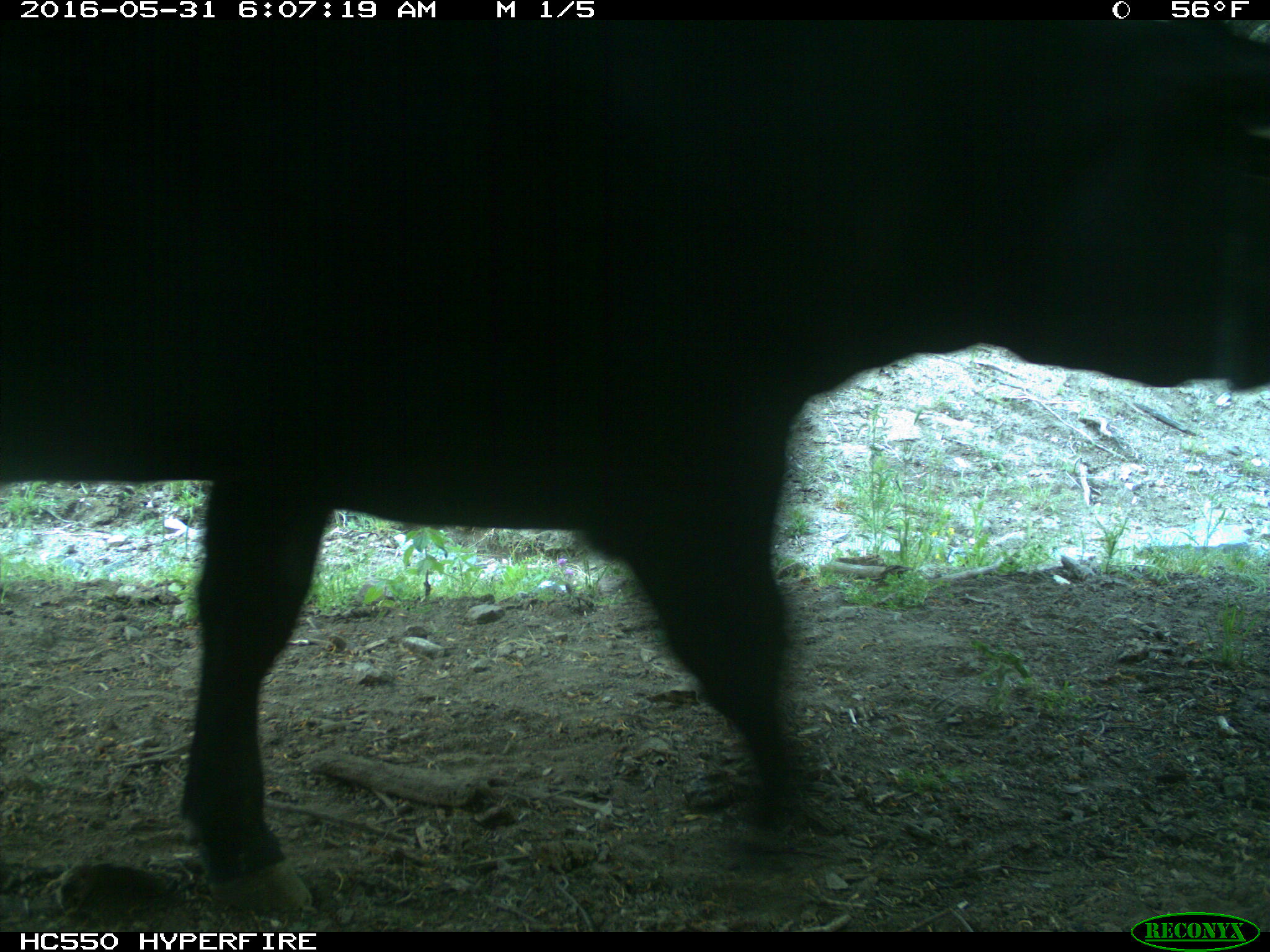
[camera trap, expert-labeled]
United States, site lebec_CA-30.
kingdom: Animalia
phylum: Chordata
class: Mammalia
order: Artiodactyla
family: Bovidae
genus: Bos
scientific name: Bos taurus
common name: domestic cow